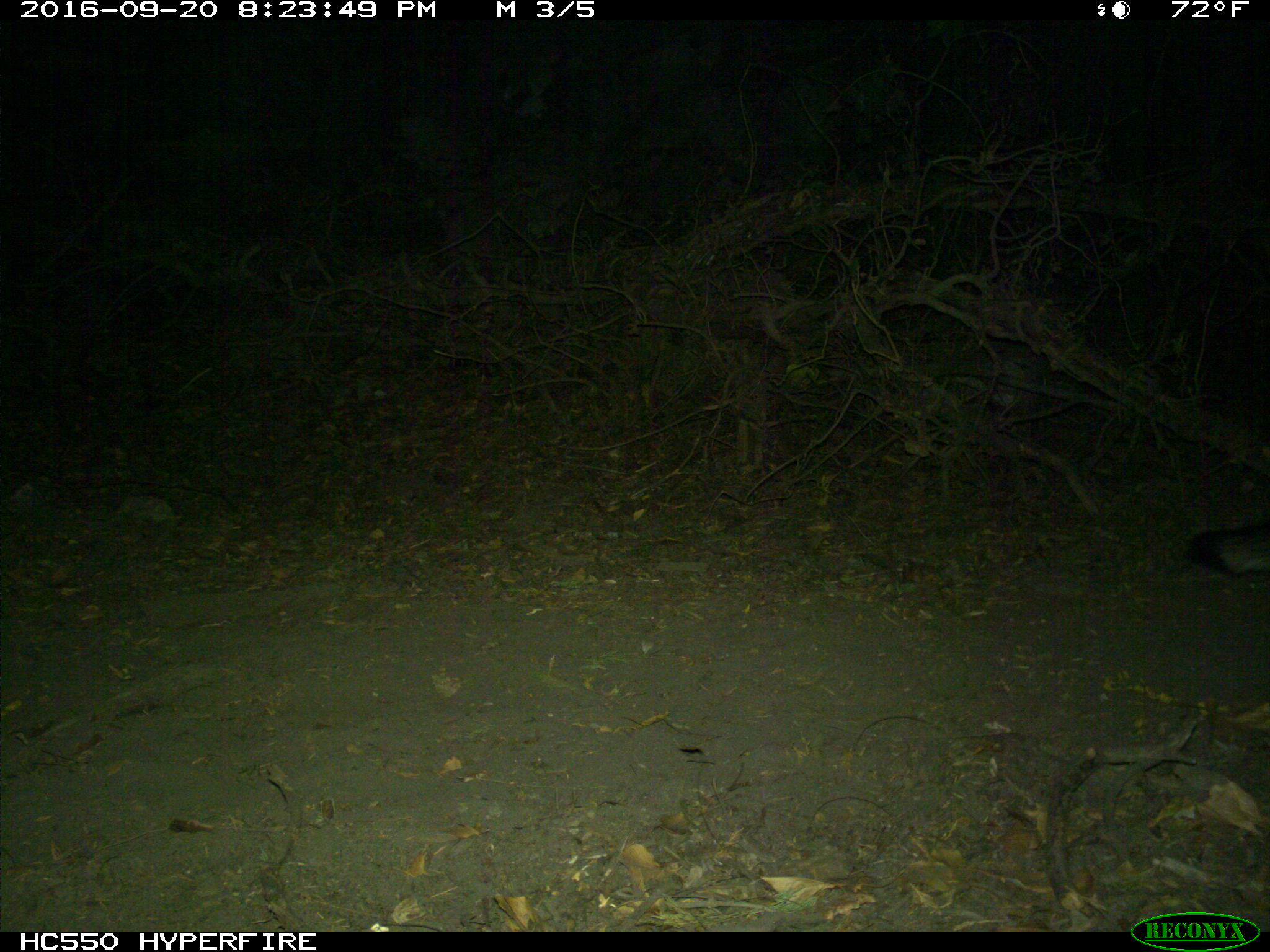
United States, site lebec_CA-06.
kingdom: Animalia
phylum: Chordata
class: Mammalia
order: Carnivora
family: Canidae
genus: Urocyon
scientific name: Urocyon cinereoargenteus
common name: gray fox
Urocyon cinereoargenteus (gray fox).